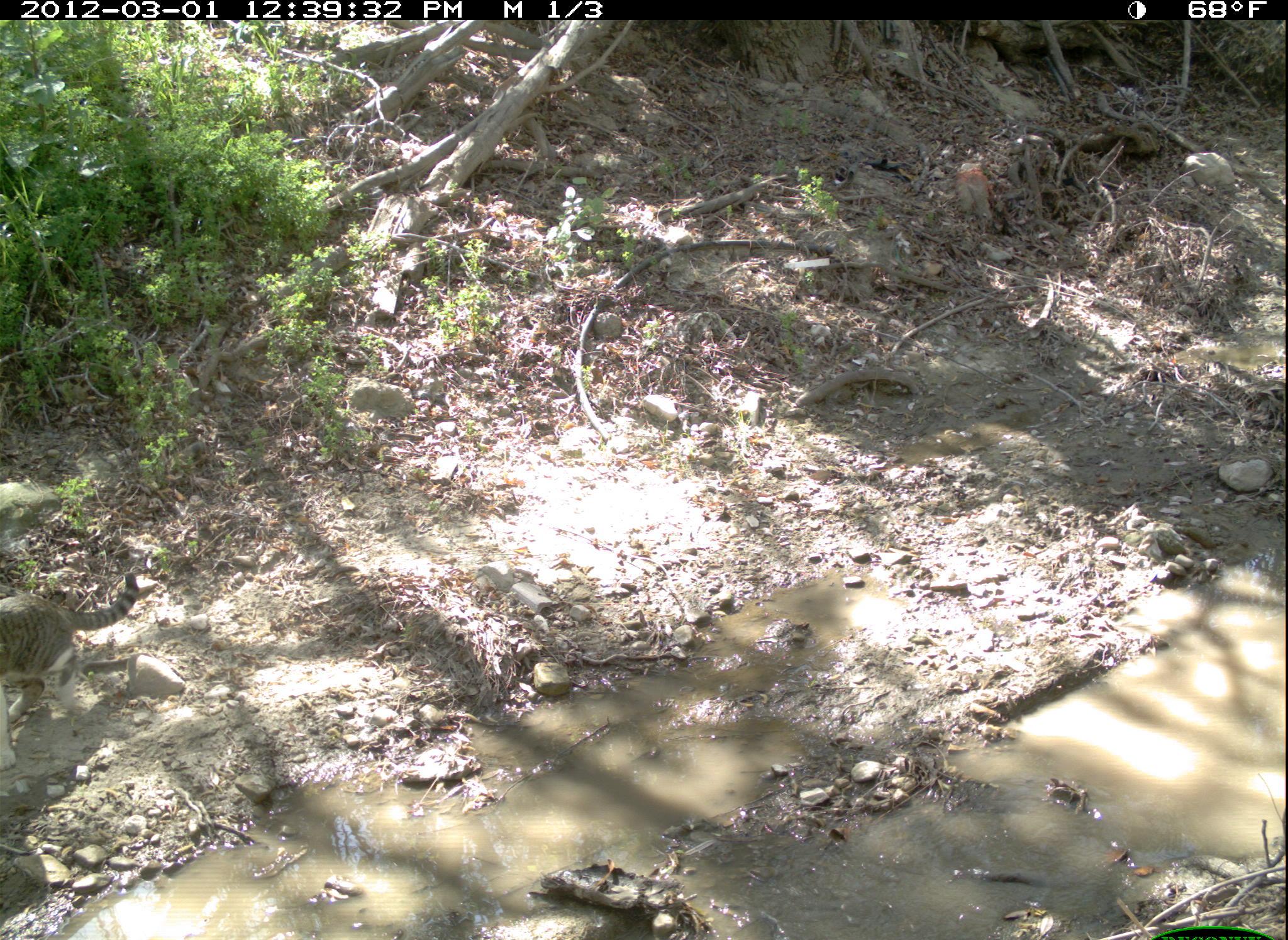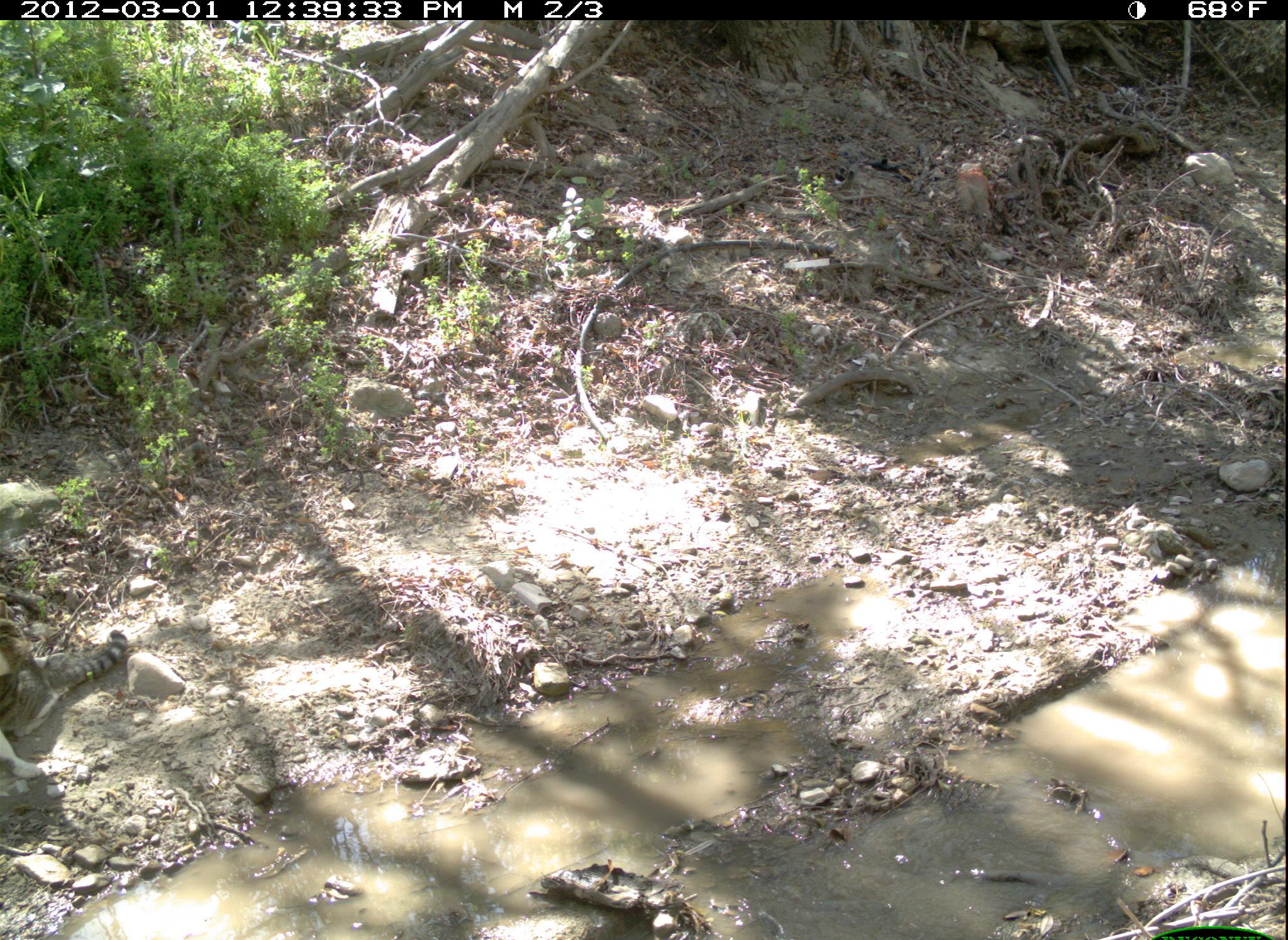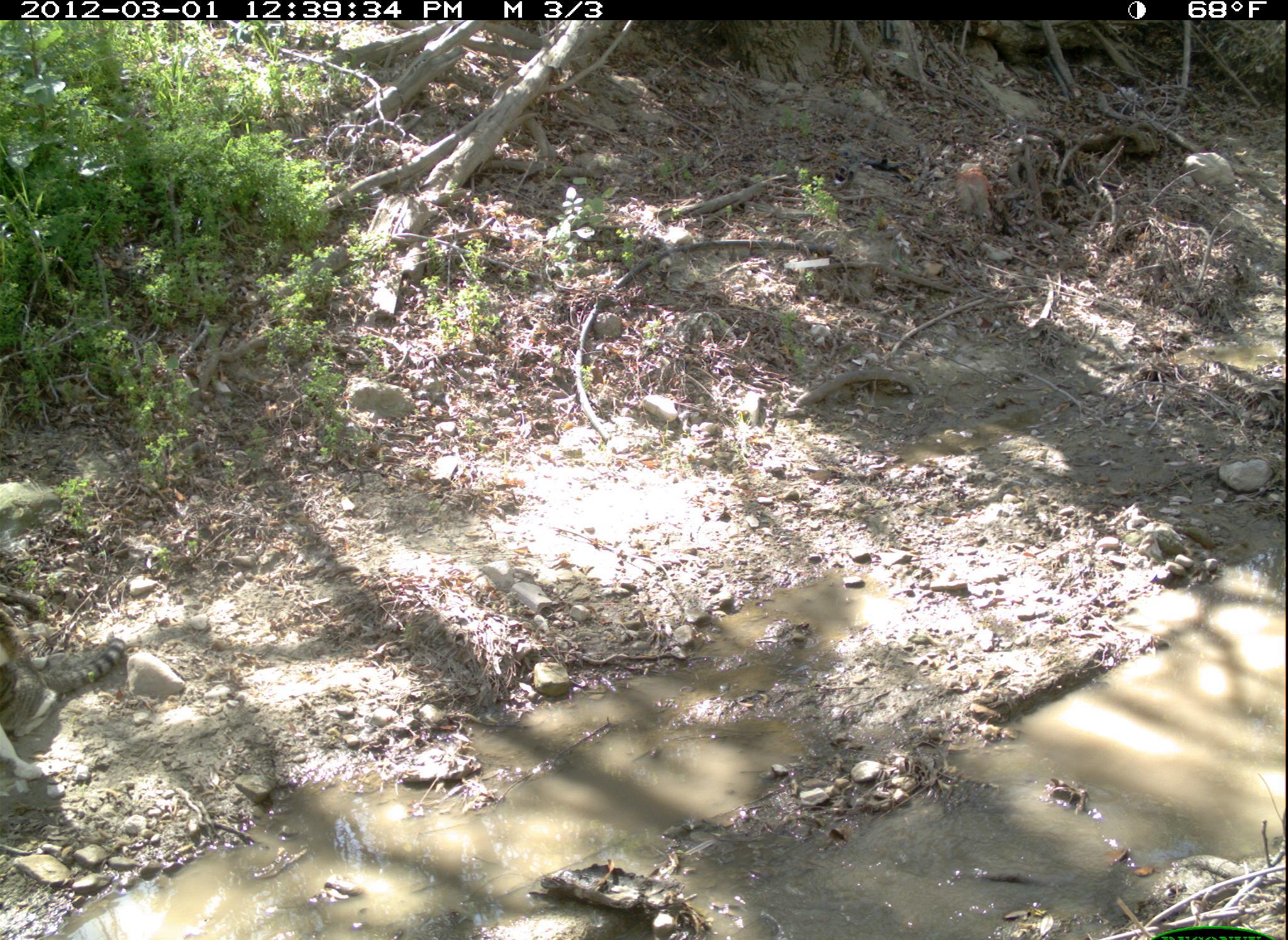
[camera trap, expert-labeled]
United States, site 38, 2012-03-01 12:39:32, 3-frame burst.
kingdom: Animalia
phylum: Chordata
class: Mammalia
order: Carnivora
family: Felidae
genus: Felis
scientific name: Felis catus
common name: cat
Cat (Felis catus).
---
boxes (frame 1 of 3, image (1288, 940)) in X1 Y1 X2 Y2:
cat: 2 564 151 757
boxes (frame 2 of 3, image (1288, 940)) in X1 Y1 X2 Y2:
cat: 8 619 180 791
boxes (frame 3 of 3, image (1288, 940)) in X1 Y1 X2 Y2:
cat: 2 604 147 743